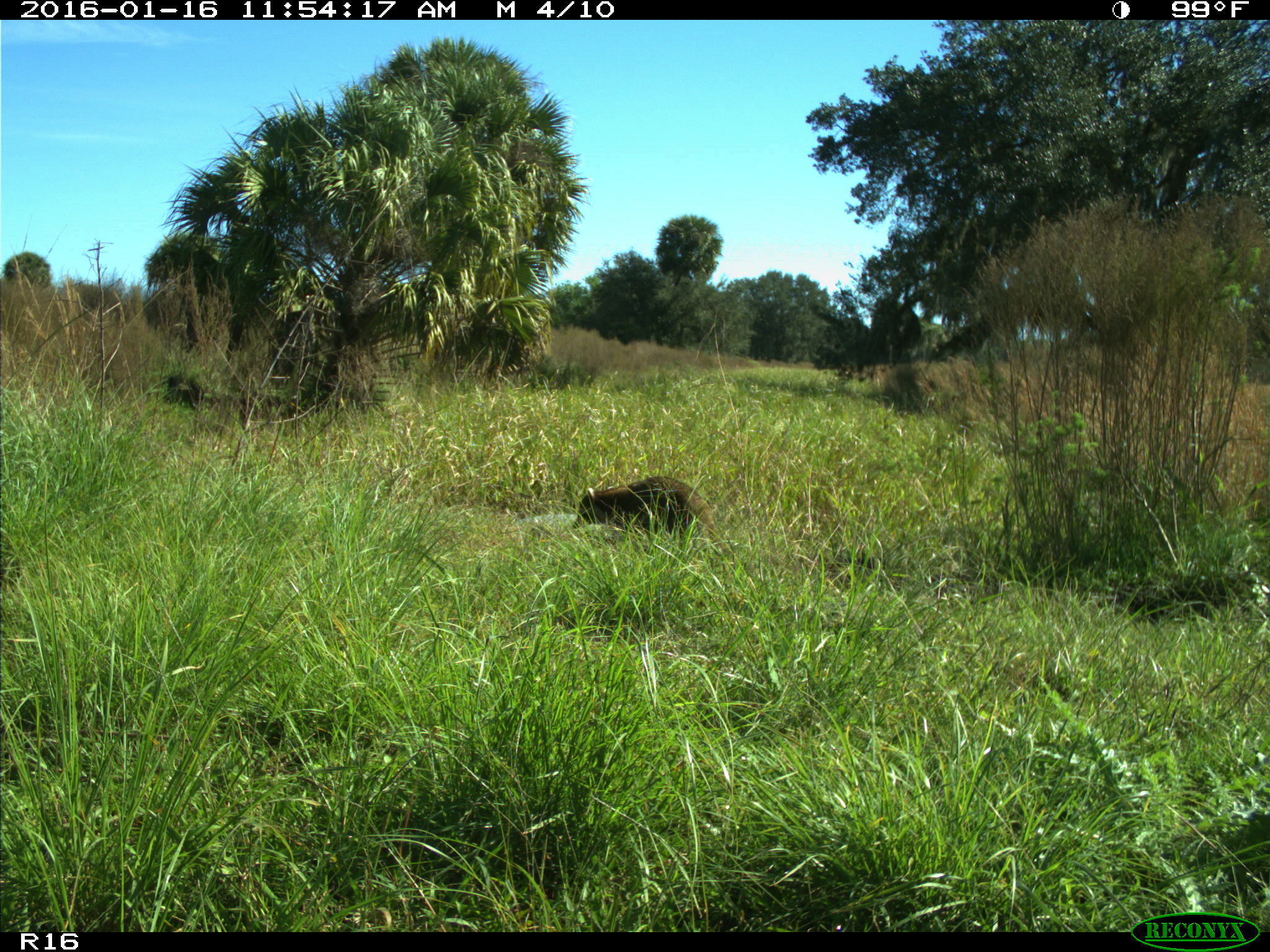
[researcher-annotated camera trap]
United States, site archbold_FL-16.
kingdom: Animalia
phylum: Chordata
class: Mammalia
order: Carnivora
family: Procyonidae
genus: Procyon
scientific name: Procyon lotor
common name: common raccoon